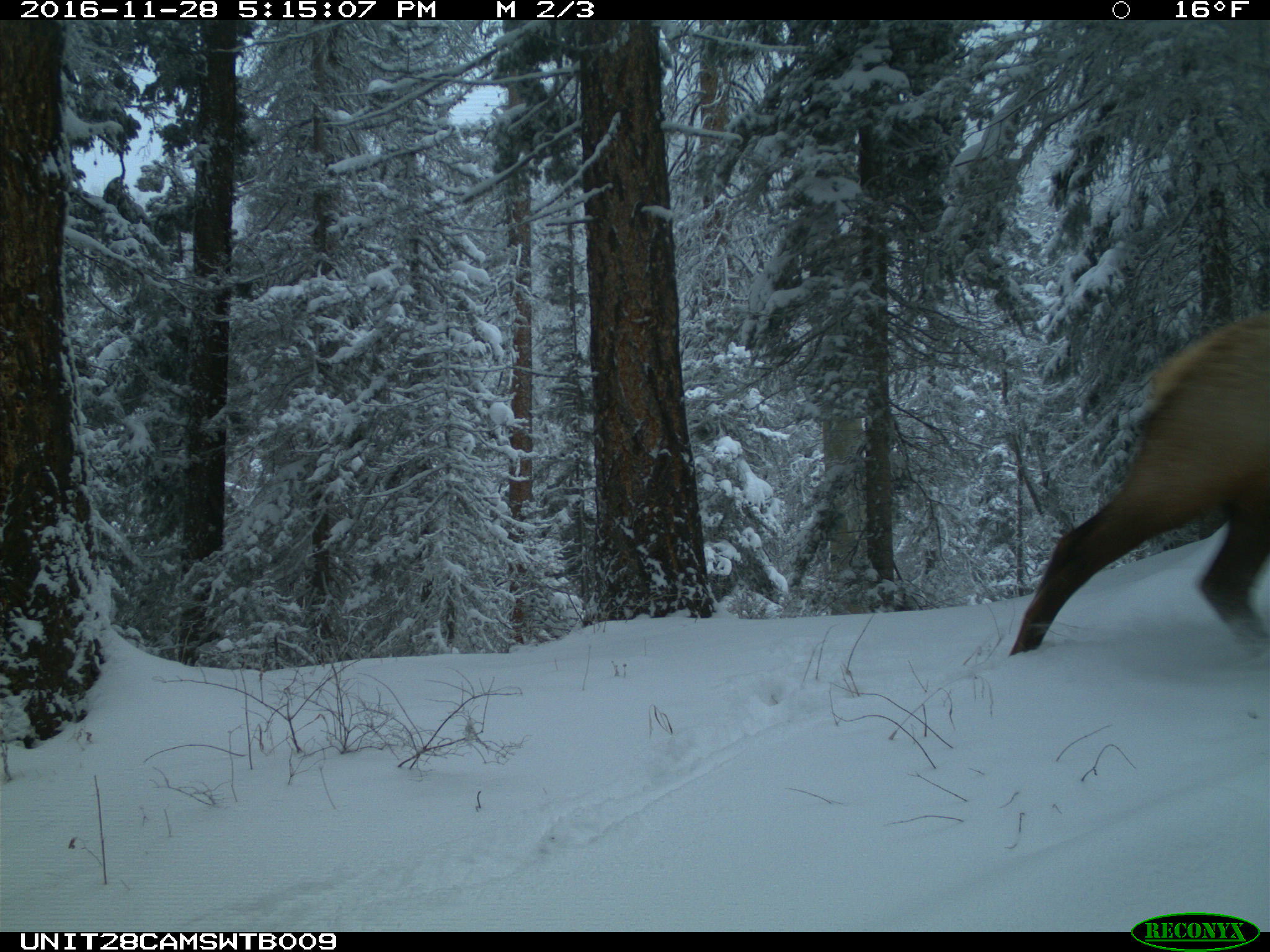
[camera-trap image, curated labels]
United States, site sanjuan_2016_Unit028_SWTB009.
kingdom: Animalia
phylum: Chordata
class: Mammalia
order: Artiodactyla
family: Cervidae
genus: Cervus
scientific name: Cervus elaphus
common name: red deer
Cervus elaphus (red deer).